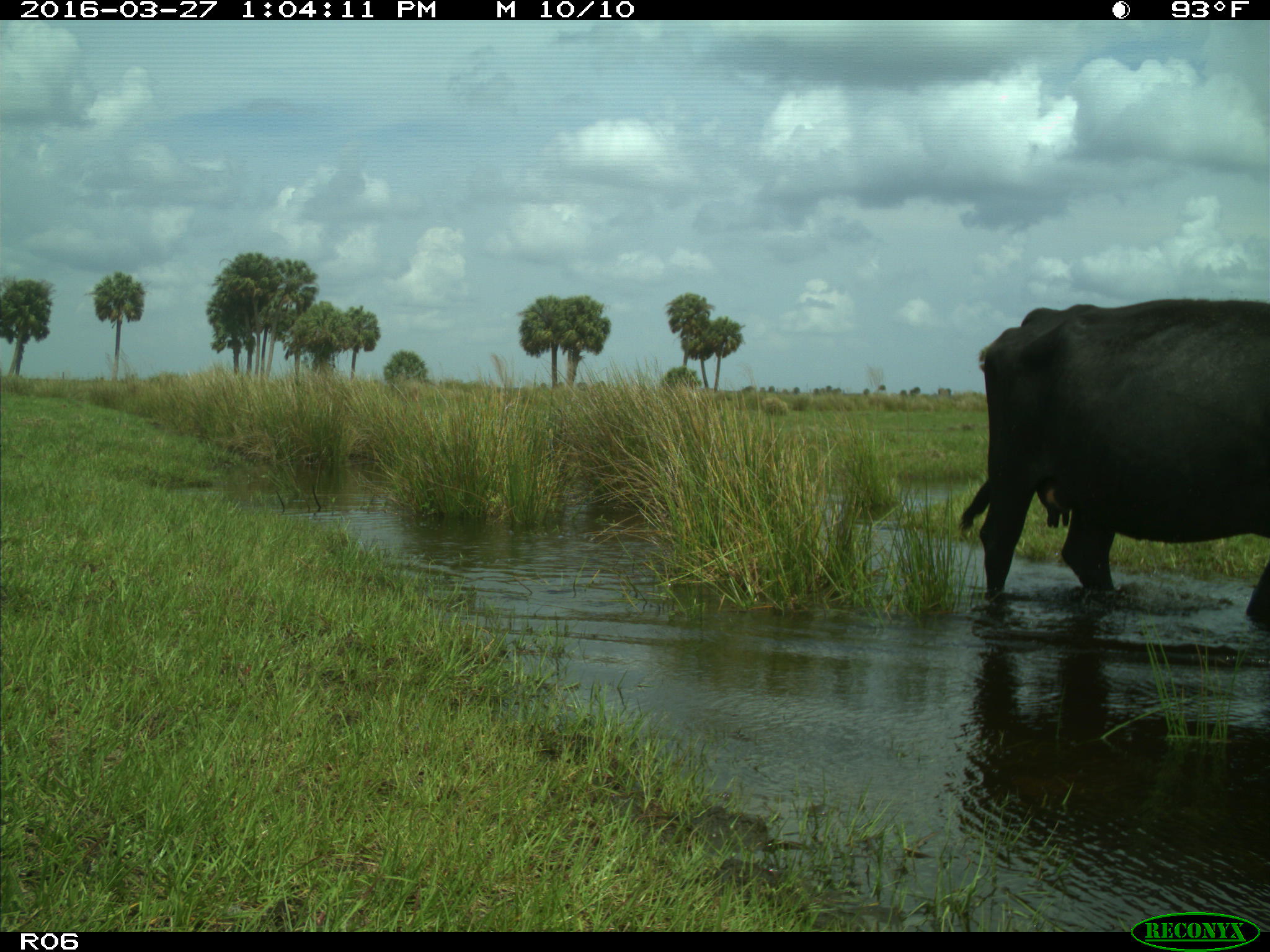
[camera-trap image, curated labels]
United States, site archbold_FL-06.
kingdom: Animalia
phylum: Chordata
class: Mammalia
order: Artiodactyla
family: Bovidae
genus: Bos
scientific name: Bos taurus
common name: domestic cow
Bos taurus (domestic cow).